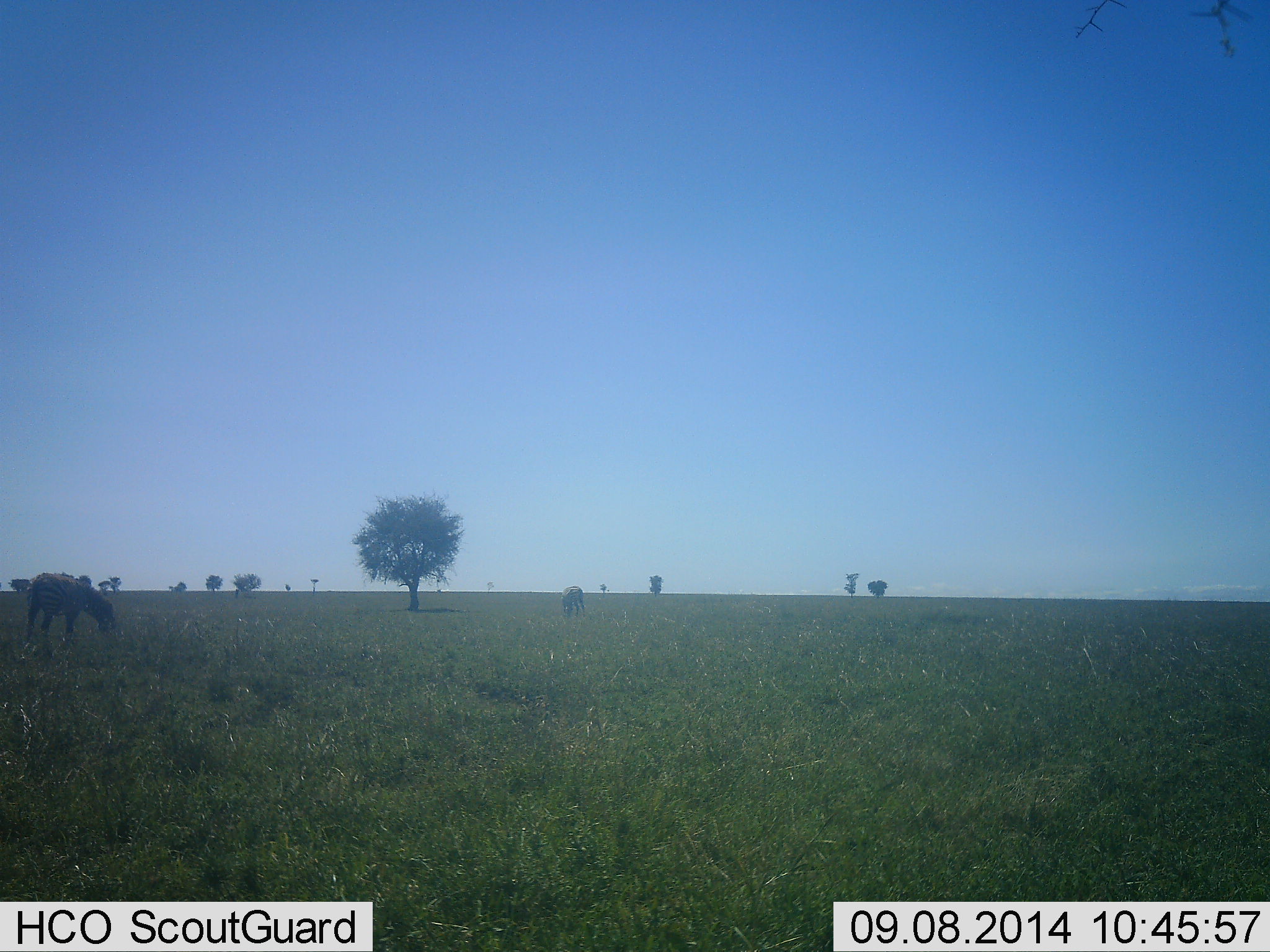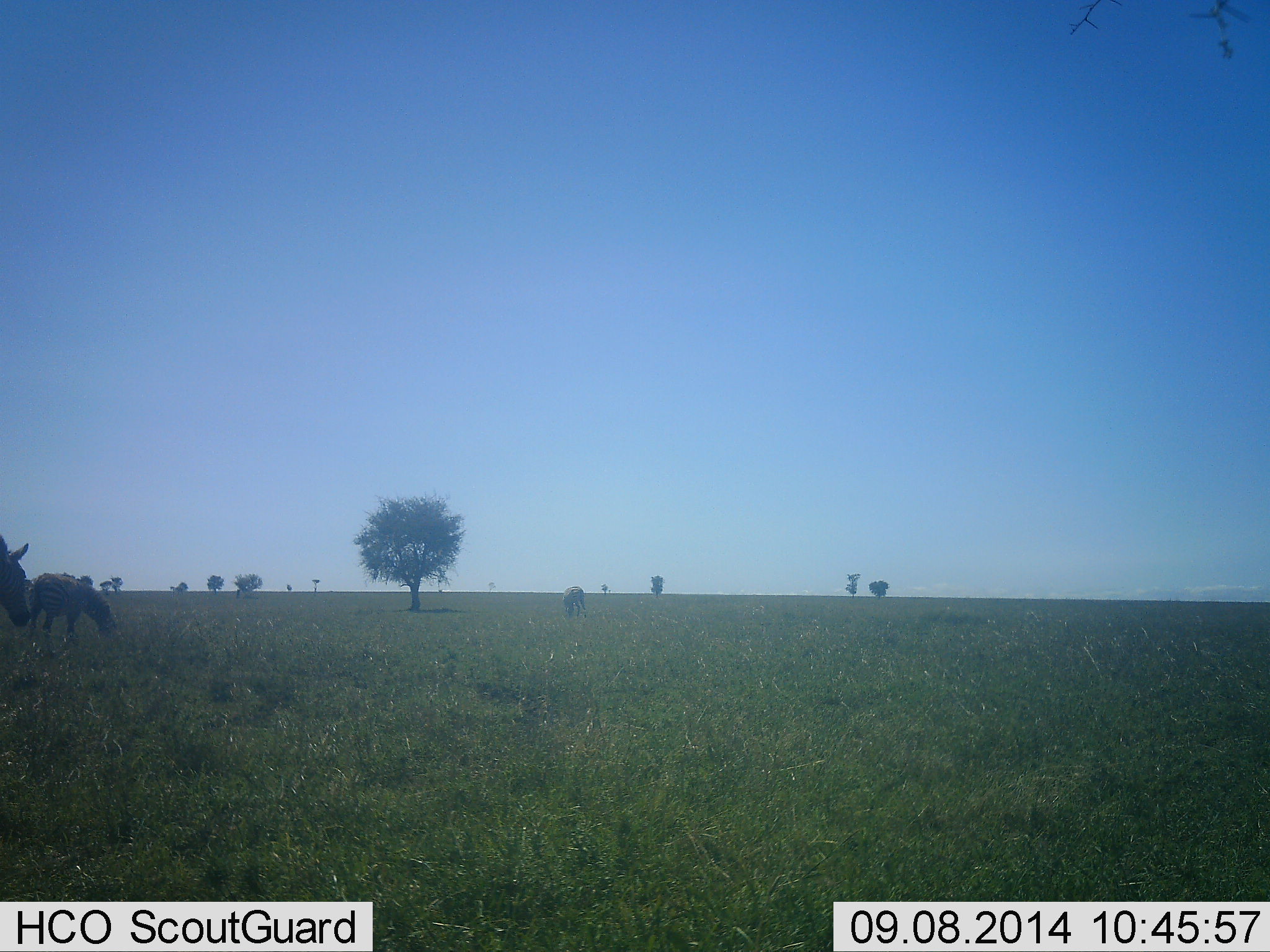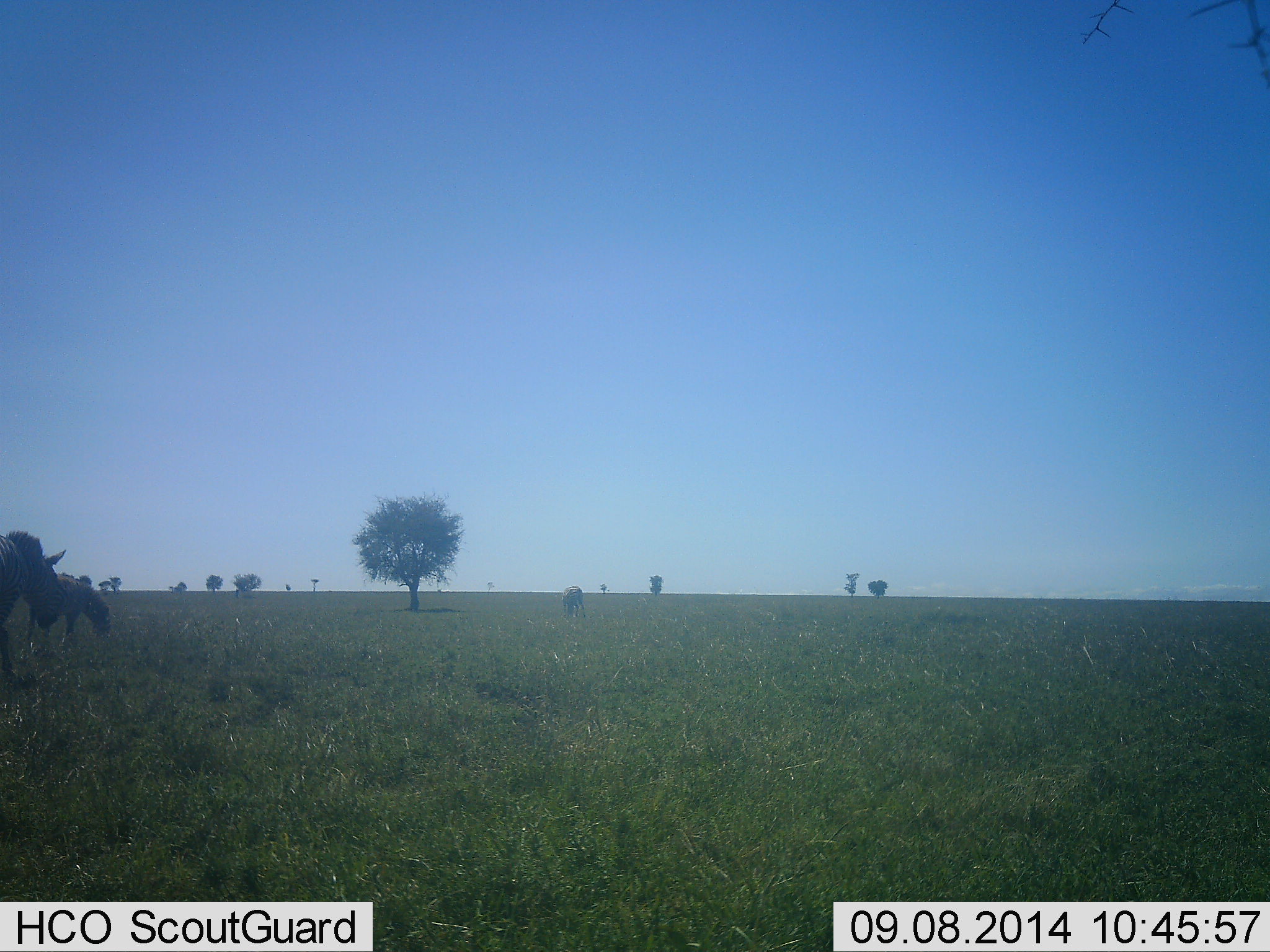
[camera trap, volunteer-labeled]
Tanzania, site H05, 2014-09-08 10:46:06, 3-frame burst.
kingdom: Animalia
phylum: Chordata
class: Mammalia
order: Perissodactyla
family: Equidae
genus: Equus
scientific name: Equus quagga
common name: plains zebra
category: zebra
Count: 2.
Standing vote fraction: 27%.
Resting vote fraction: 0%.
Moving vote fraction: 45%.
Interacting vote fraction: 0%.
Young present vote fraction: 0%.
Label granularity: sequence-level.